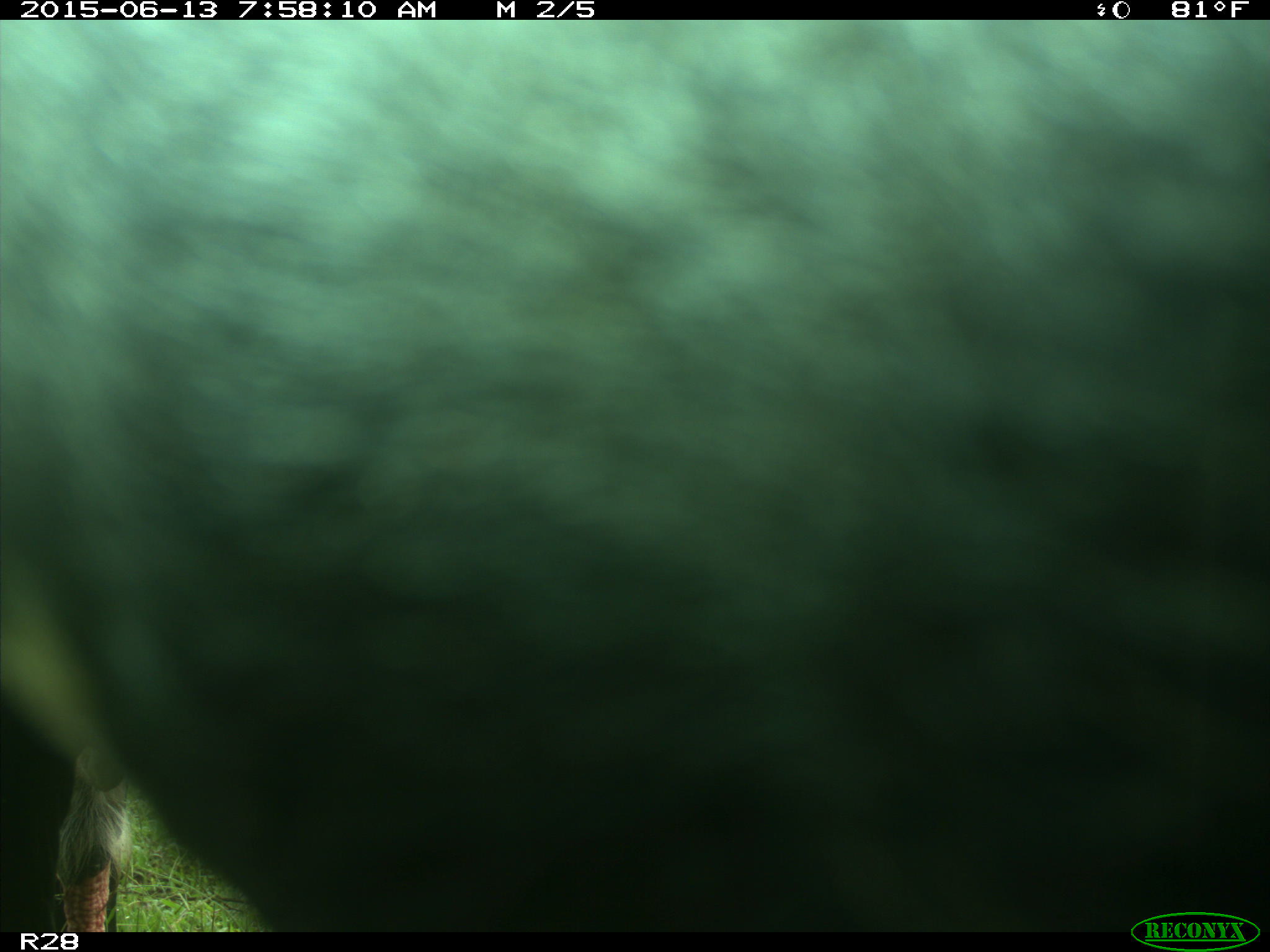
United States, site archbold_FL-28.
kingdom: Animalia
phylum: Chordata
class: Mammalia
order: Artiodactyla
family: Bovidae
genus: Bos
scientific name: Bos taurus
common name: domestic cow